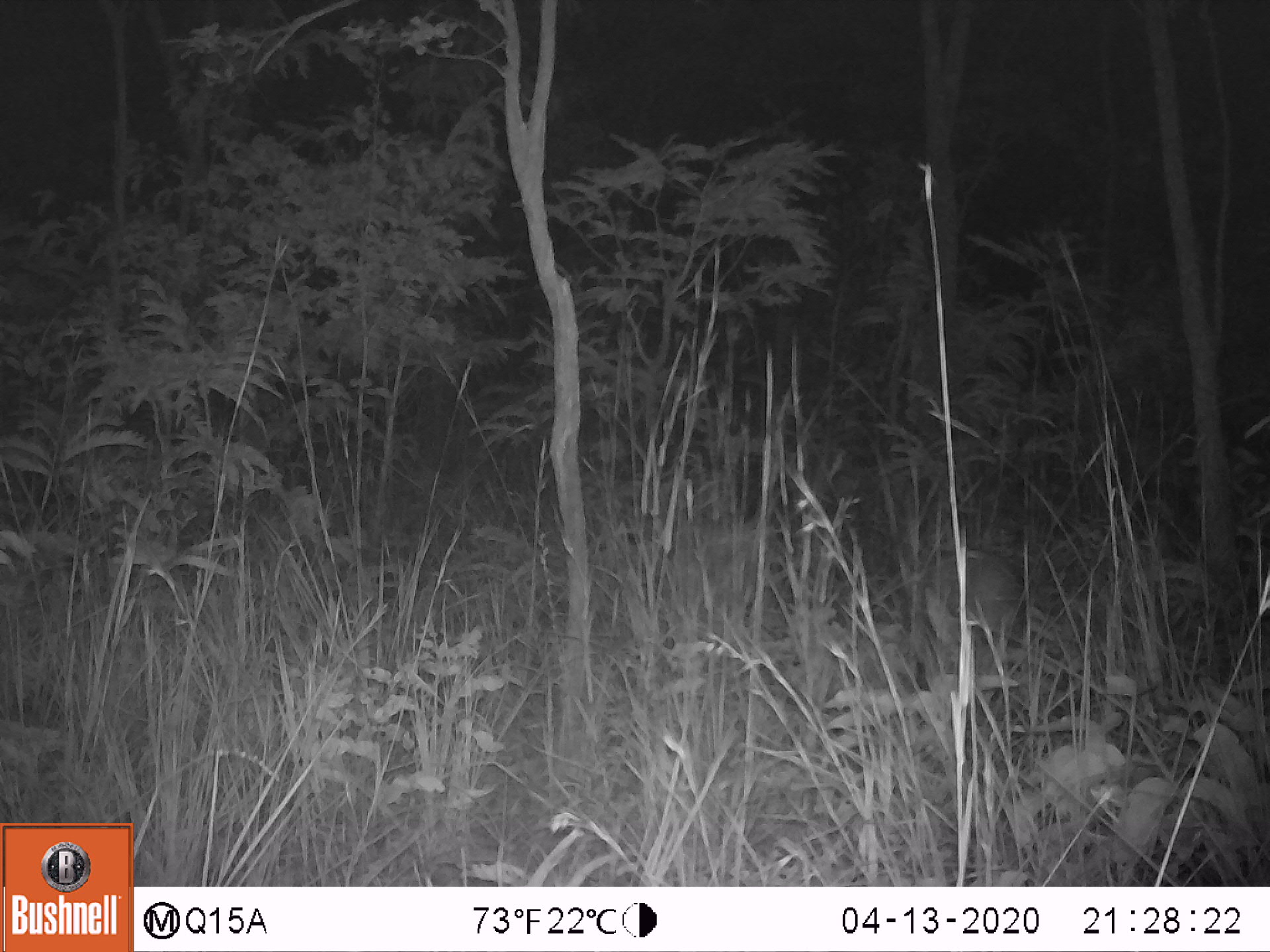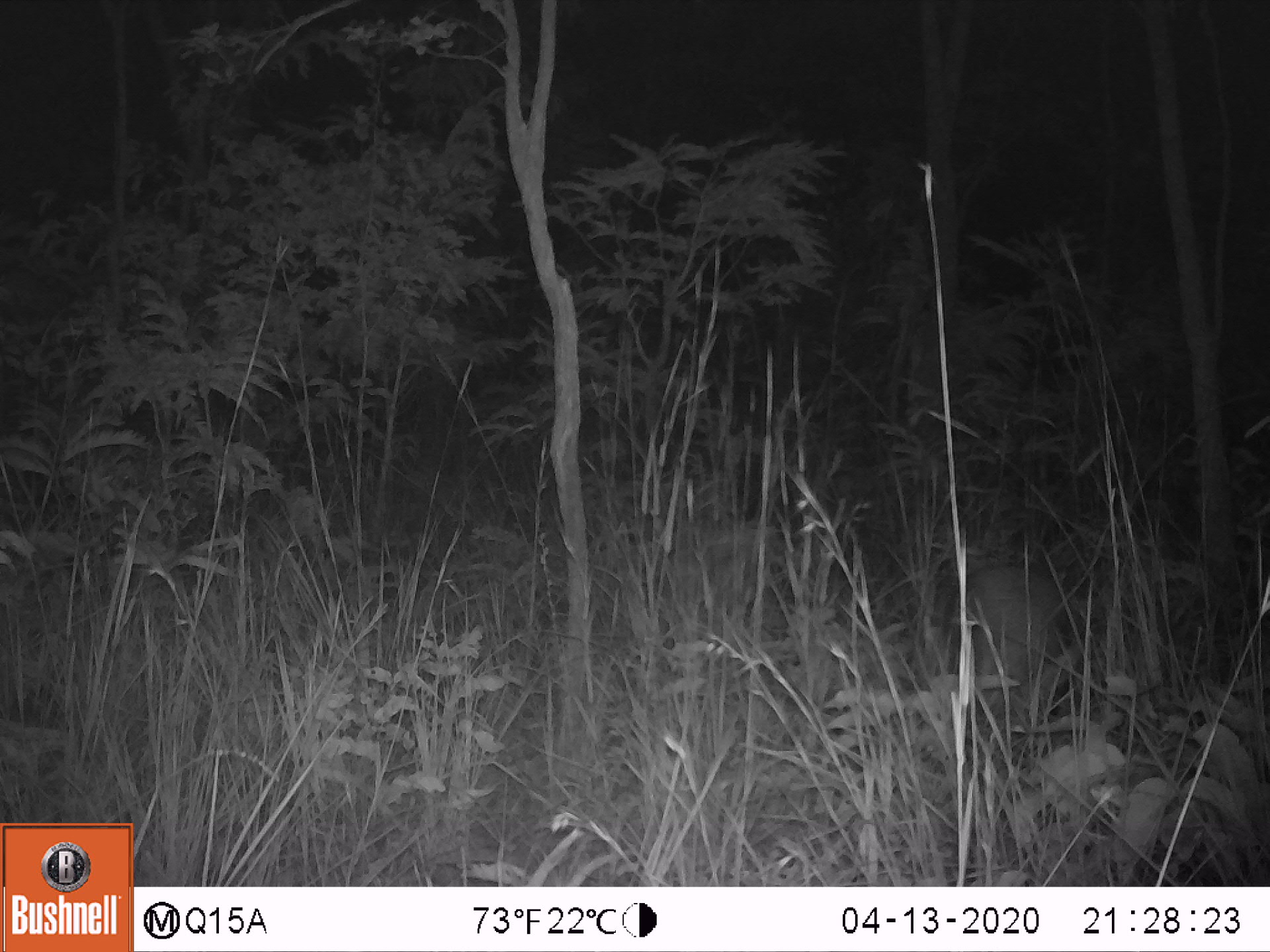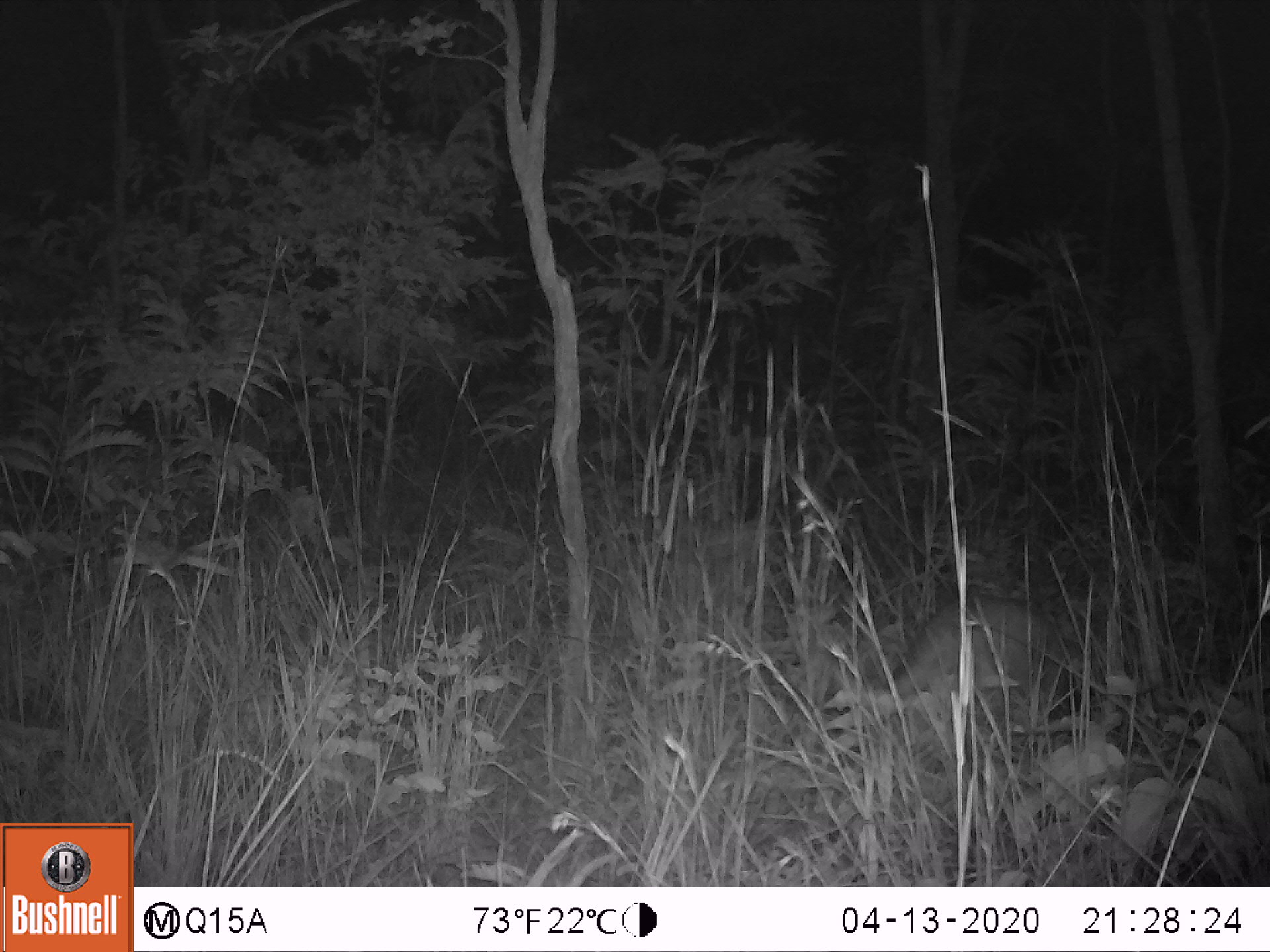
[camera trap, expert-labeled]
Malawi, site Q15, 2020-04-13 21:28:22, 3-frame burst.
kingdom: Animalia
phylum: Chordata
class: Mammalia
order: Tubulidentata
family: Orycteropodidae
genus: Orycteropus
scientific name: Orycteropus afer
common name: aardvark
Aardvark (Orycteropus afer), count 1.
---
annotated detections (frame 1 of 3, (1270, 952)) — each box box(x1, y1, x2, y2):
aardvark: box(913, 537, 1045, 709)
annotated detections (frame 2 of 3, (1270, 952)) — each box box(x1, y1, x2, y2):
aardvark: box(930, 543, 1076, 740)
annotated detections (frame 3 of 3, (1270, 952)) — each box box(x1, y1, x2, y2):
aardvark: box(857, 586, 1050, 765)